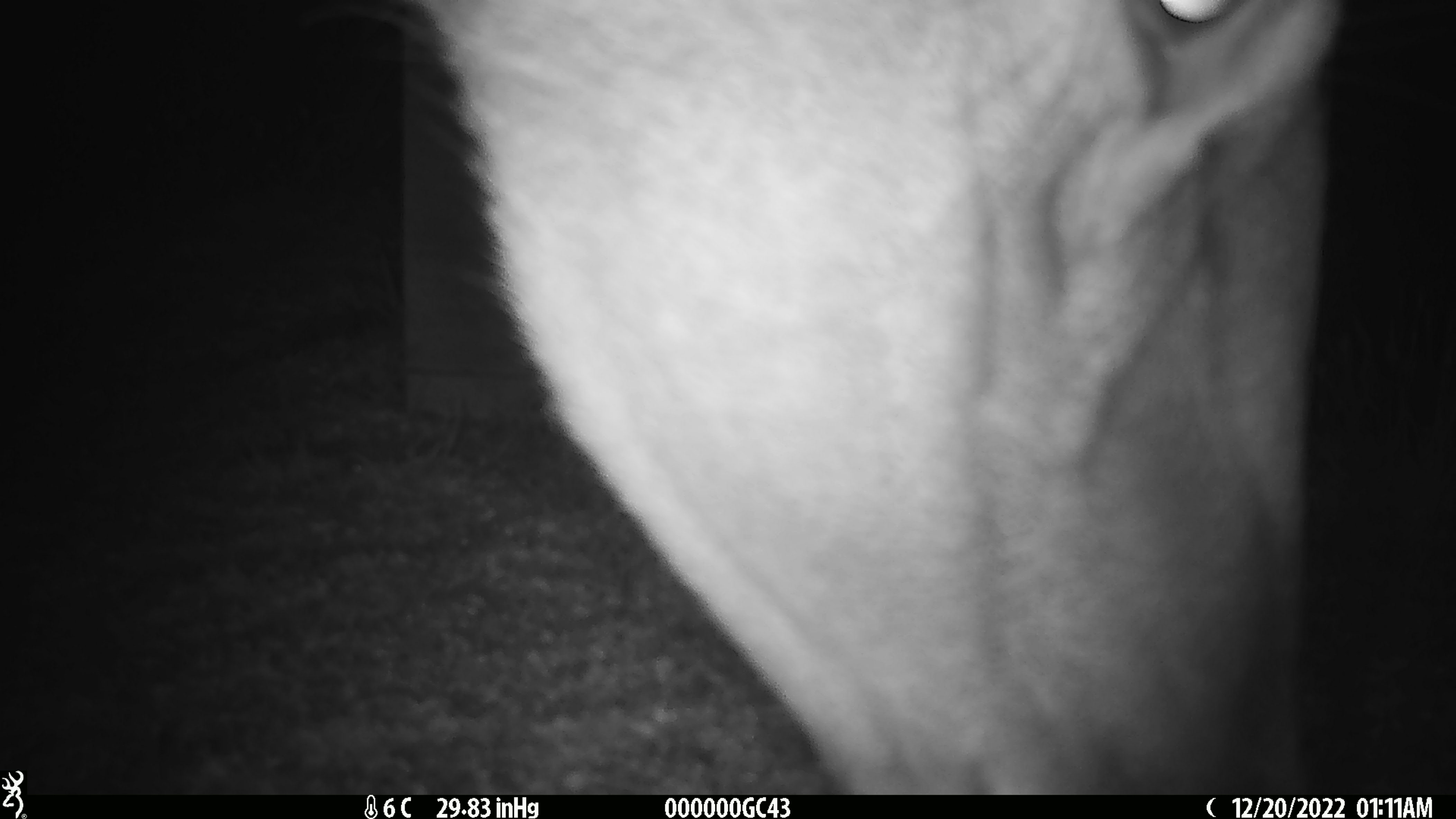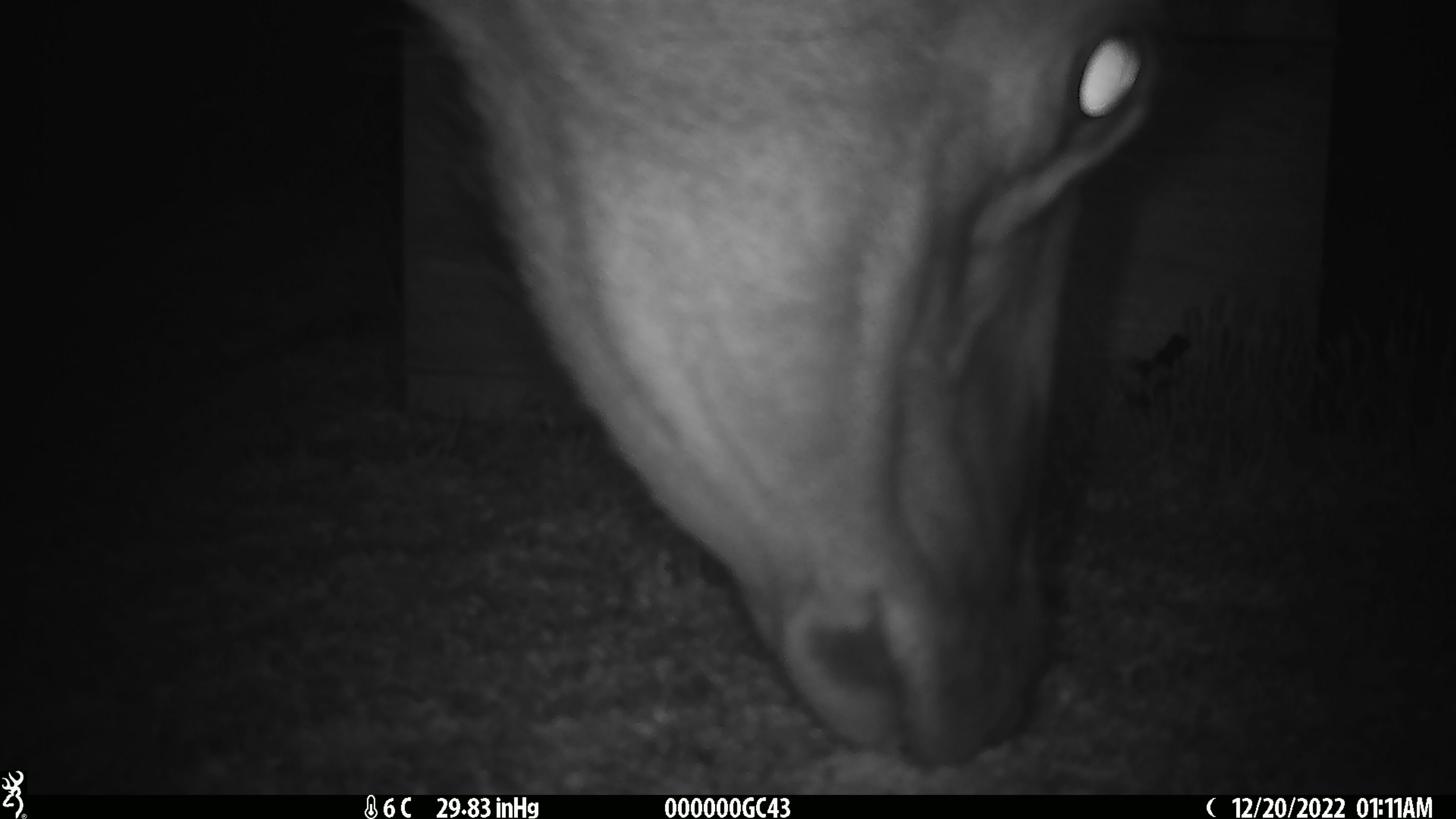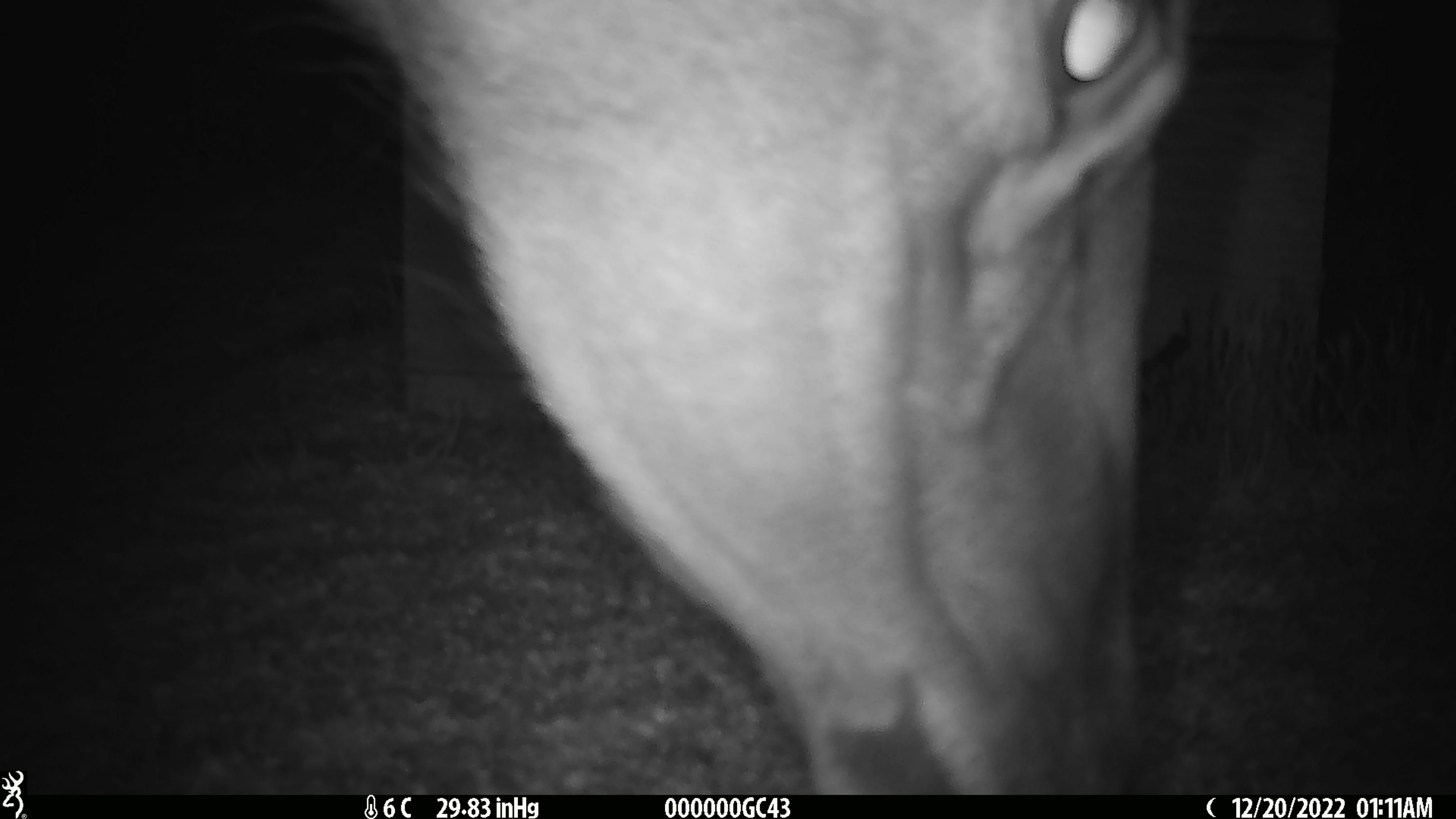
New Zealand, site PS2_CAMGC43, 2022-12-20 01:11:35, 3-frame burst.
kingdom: Animalia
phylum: Chordata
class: Mammalia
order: Artiodactyla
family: Cervidae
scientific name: Cervidae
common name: deer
Deer (Cervidae).